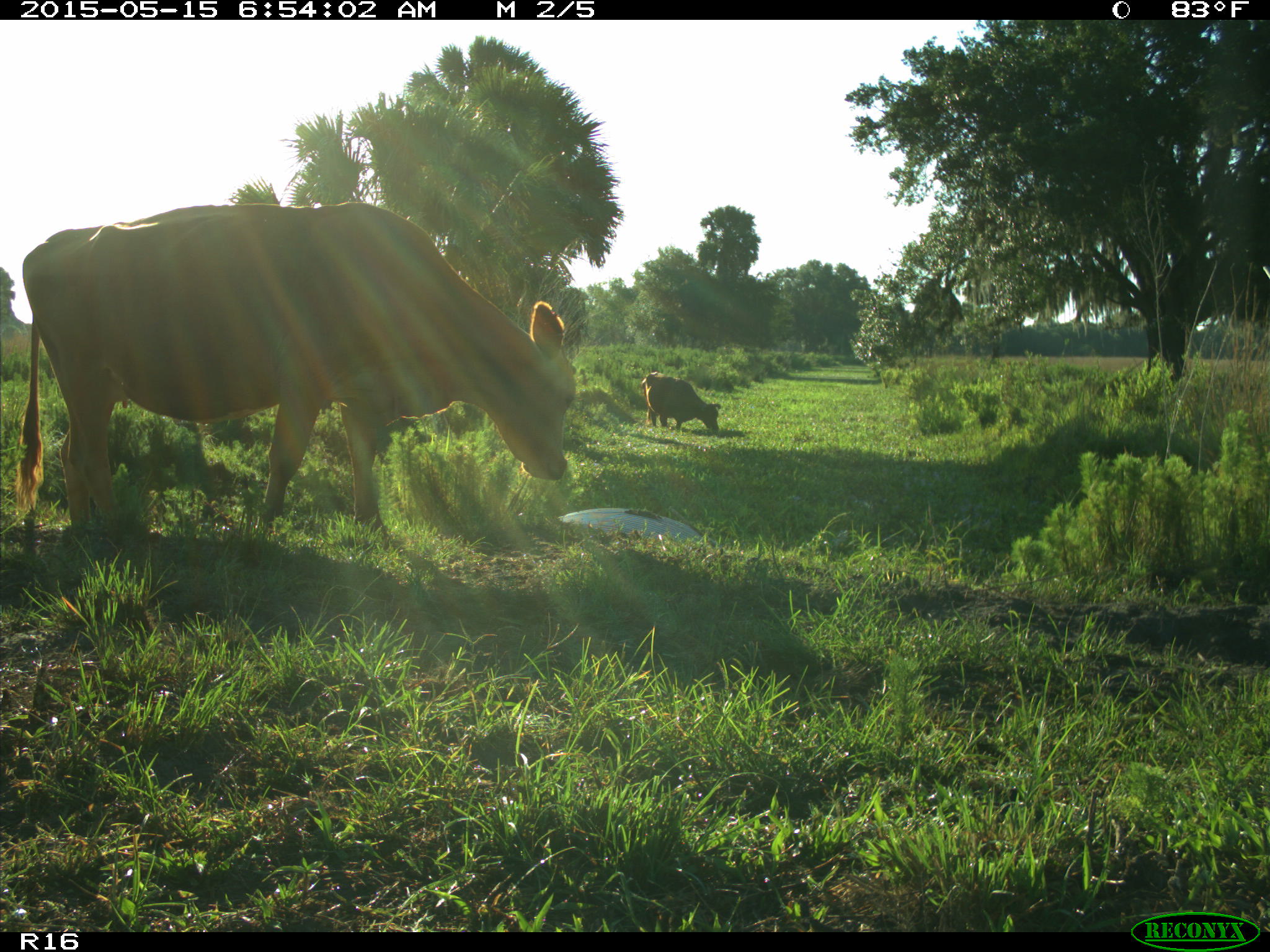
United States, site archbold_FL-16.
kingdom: Animalia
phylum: Chordata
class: Mammalia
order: Artiodactyla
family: Bovidae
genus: Bos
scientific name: Bos taurus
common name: domestic cow